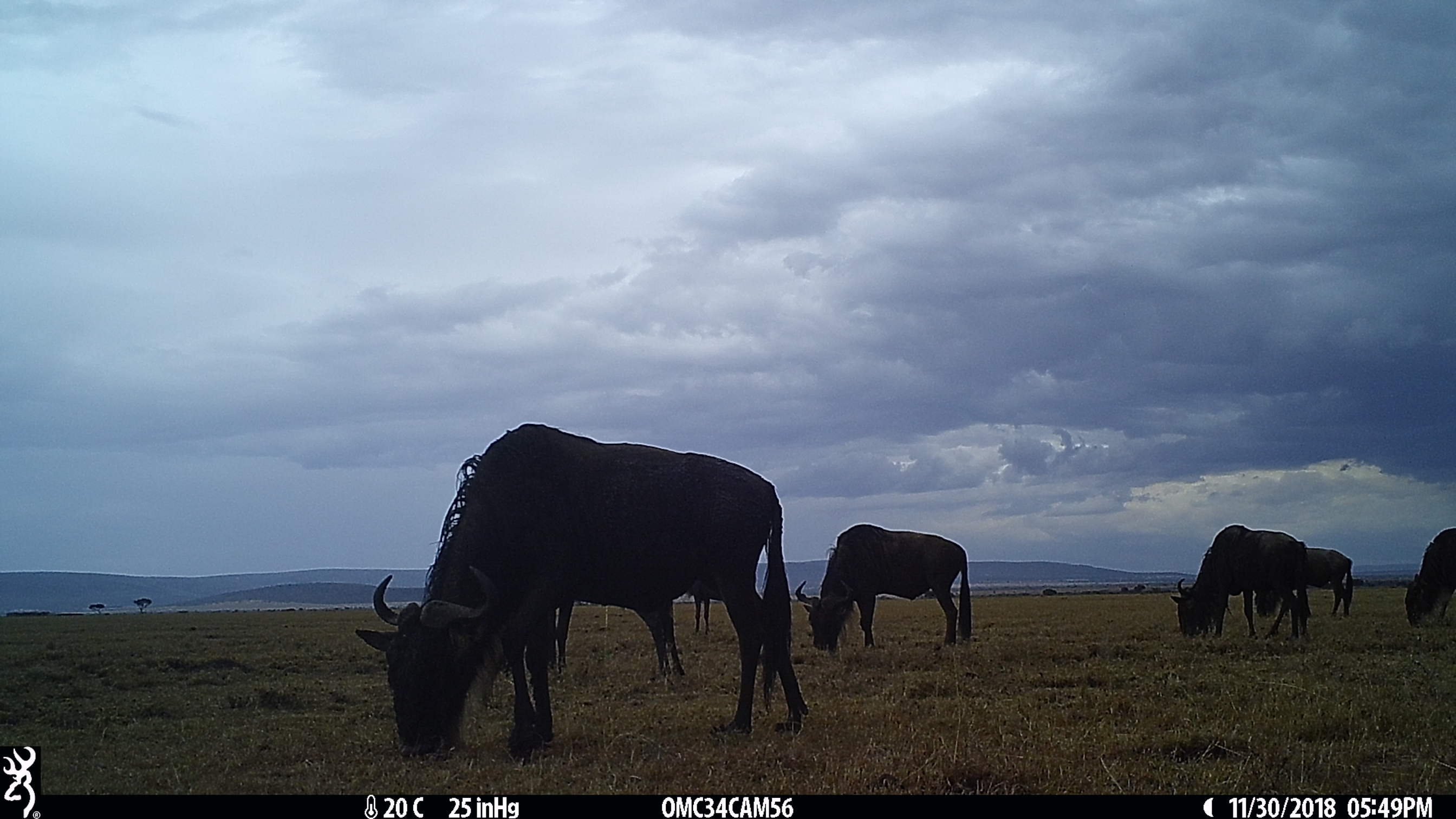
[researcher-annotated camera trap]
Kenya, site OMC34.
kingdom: Animalia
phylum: Chordata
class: Mammalia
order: Artiodactyla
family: Bovidae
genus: Connochaetes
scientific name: Connochaetes taurinus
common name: blue wildebeest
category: wildebeest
Wildebeest (blue wildebeest) (Connochaetes taurinus).